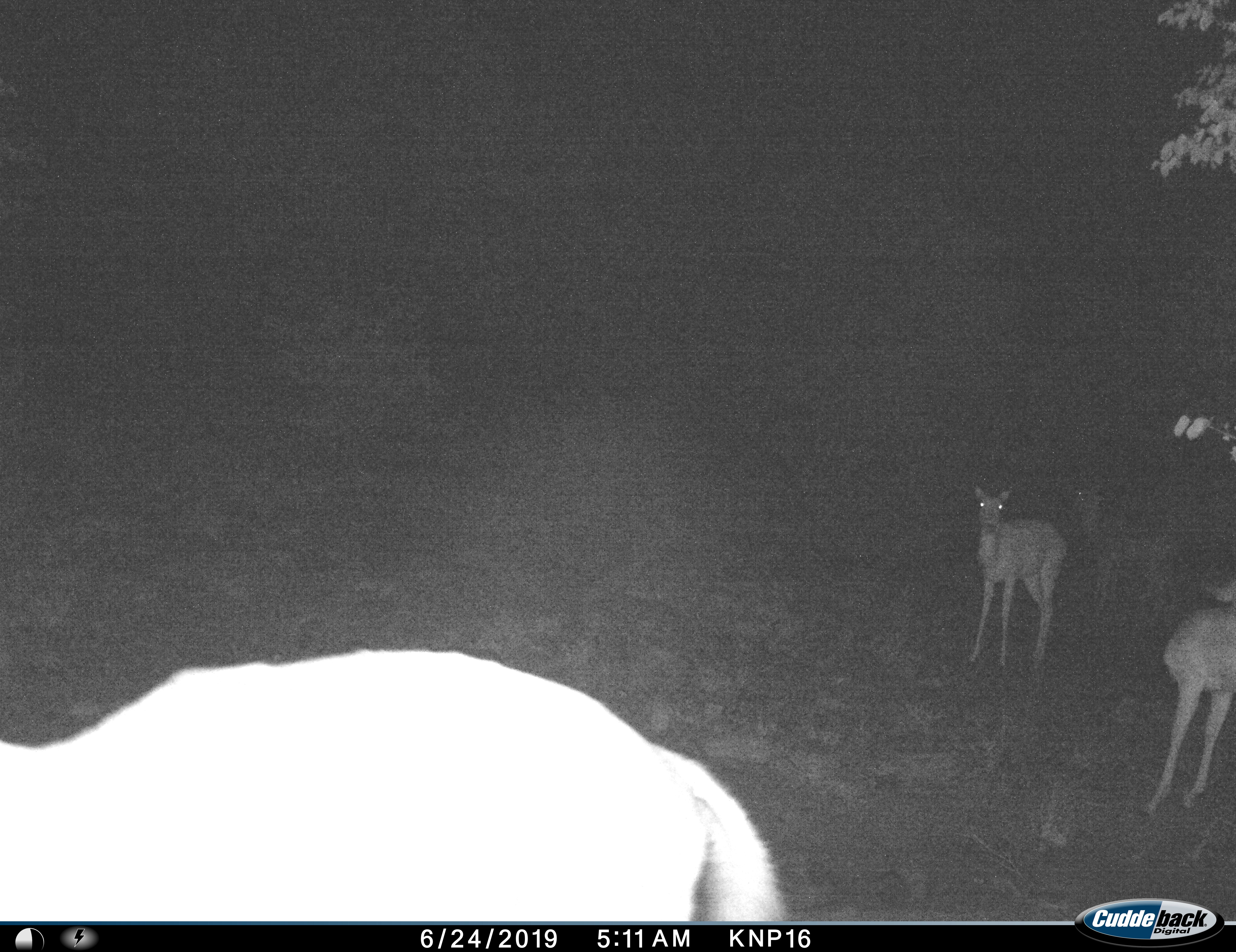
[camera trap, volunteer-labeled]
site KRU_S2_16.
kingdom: Animalia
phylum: Chordata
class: Mammalia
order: Artiodactyla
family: Bovidae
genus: Aepyceros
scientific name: Aepyceros melampus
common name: impala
Impala (Aepyceros melampus), count 4. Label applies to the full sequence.